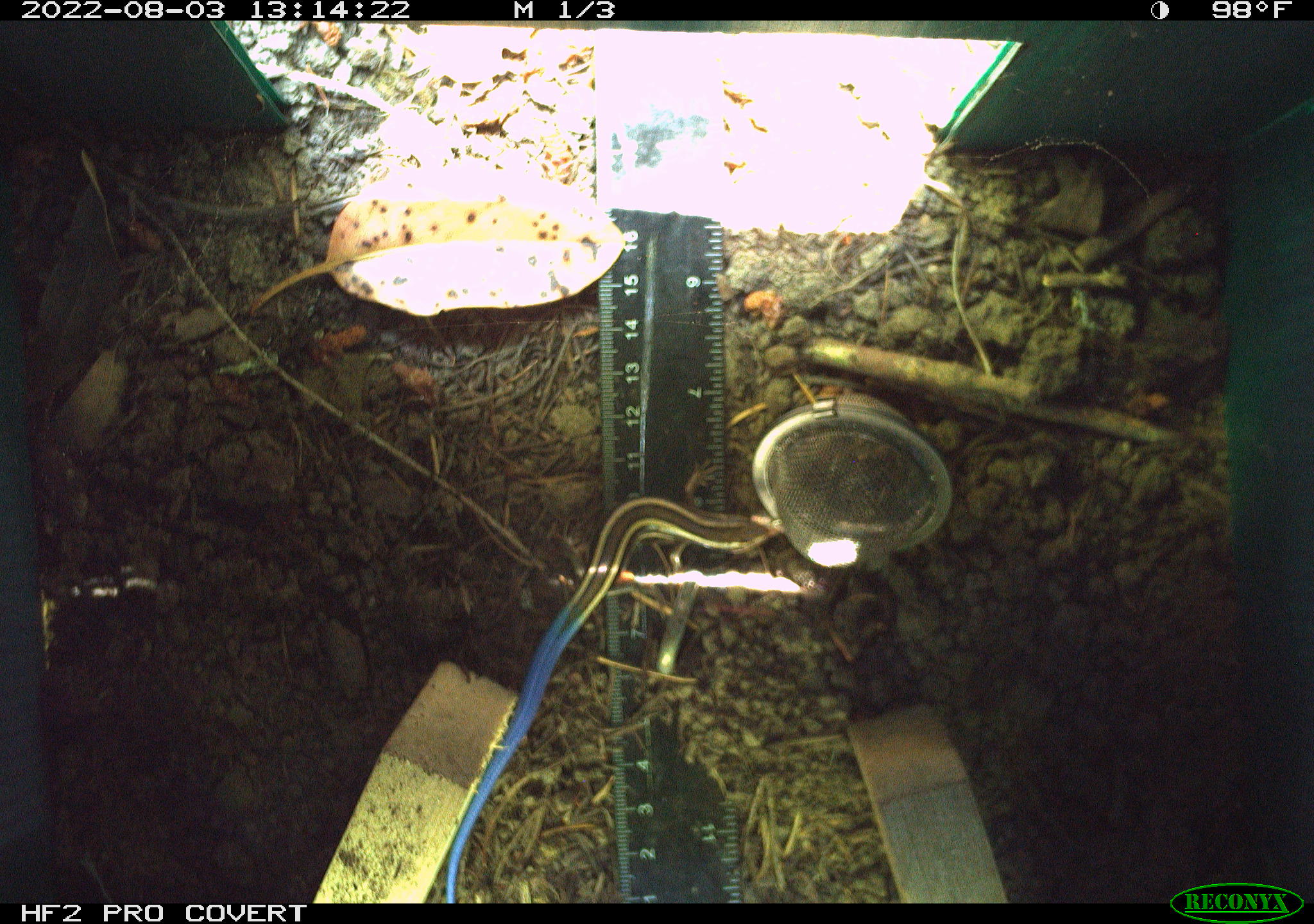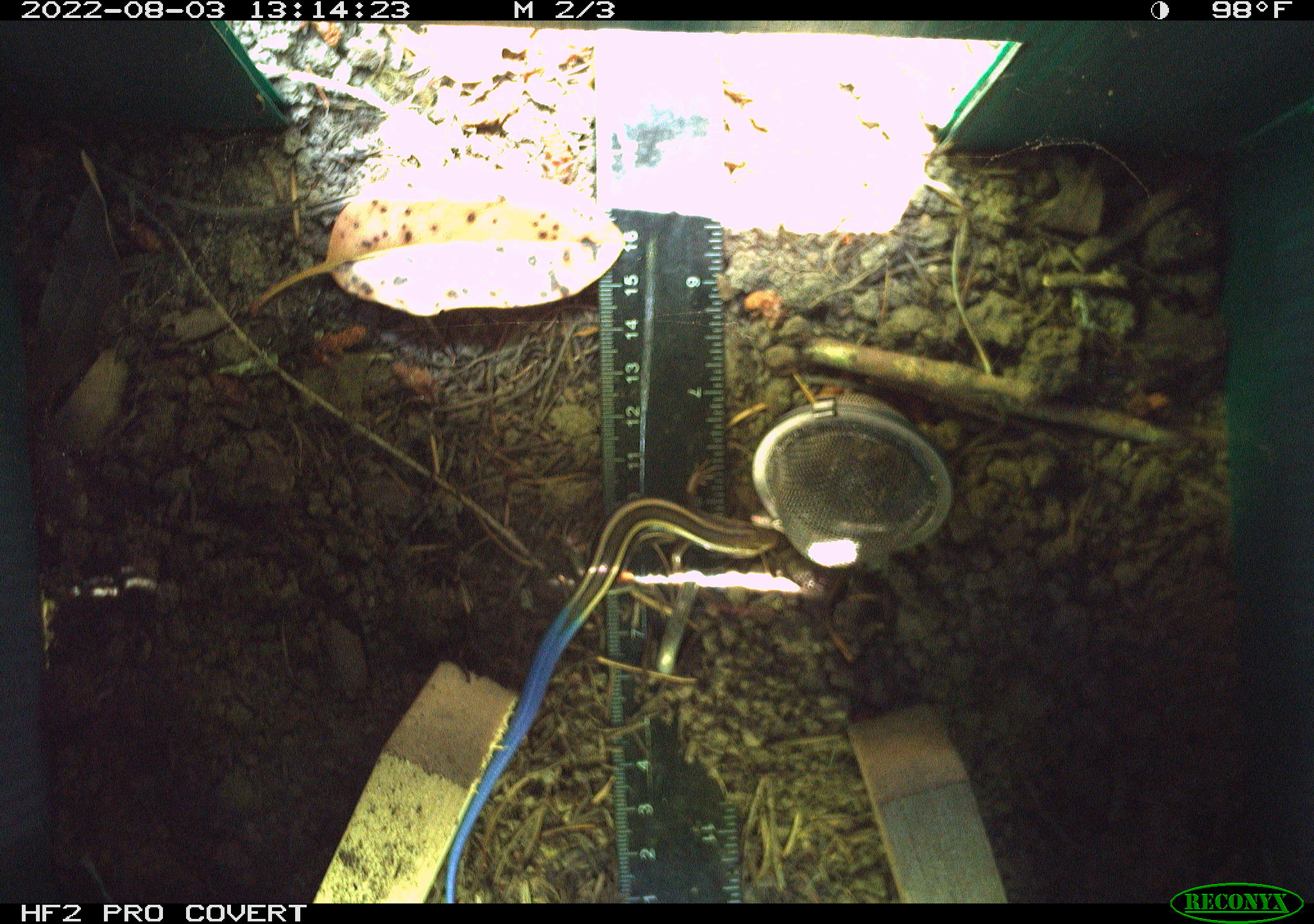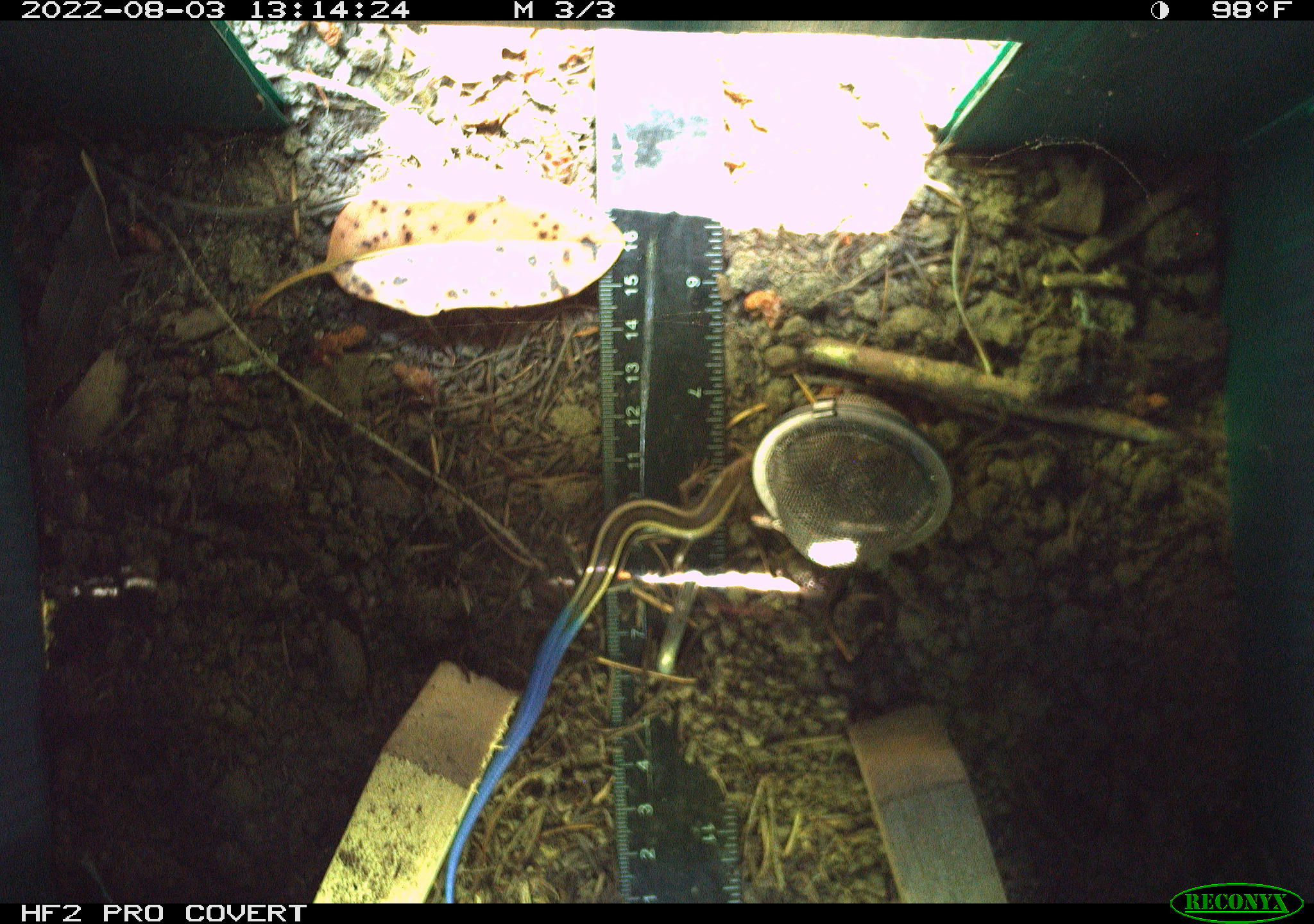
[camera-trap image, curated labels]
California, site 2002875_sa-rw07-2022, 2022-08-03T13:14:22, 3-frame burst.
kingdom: Animalia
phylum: Chordata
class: Reptilia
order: Squamata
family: Scincidae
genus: Plestiodon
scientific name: Plestiodon skiltonianus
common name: western skink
Western skink (Plestiodon skiltonianus).